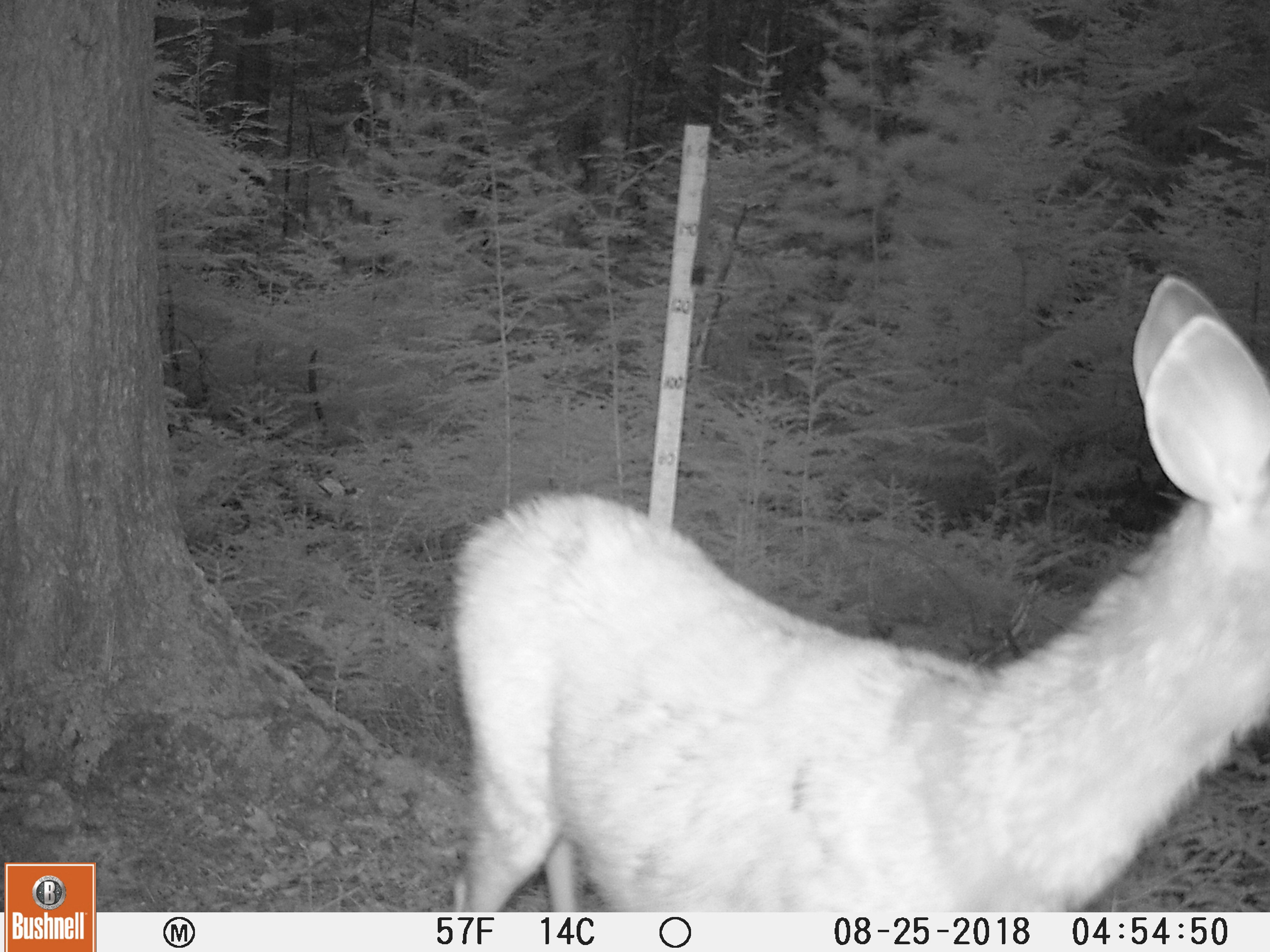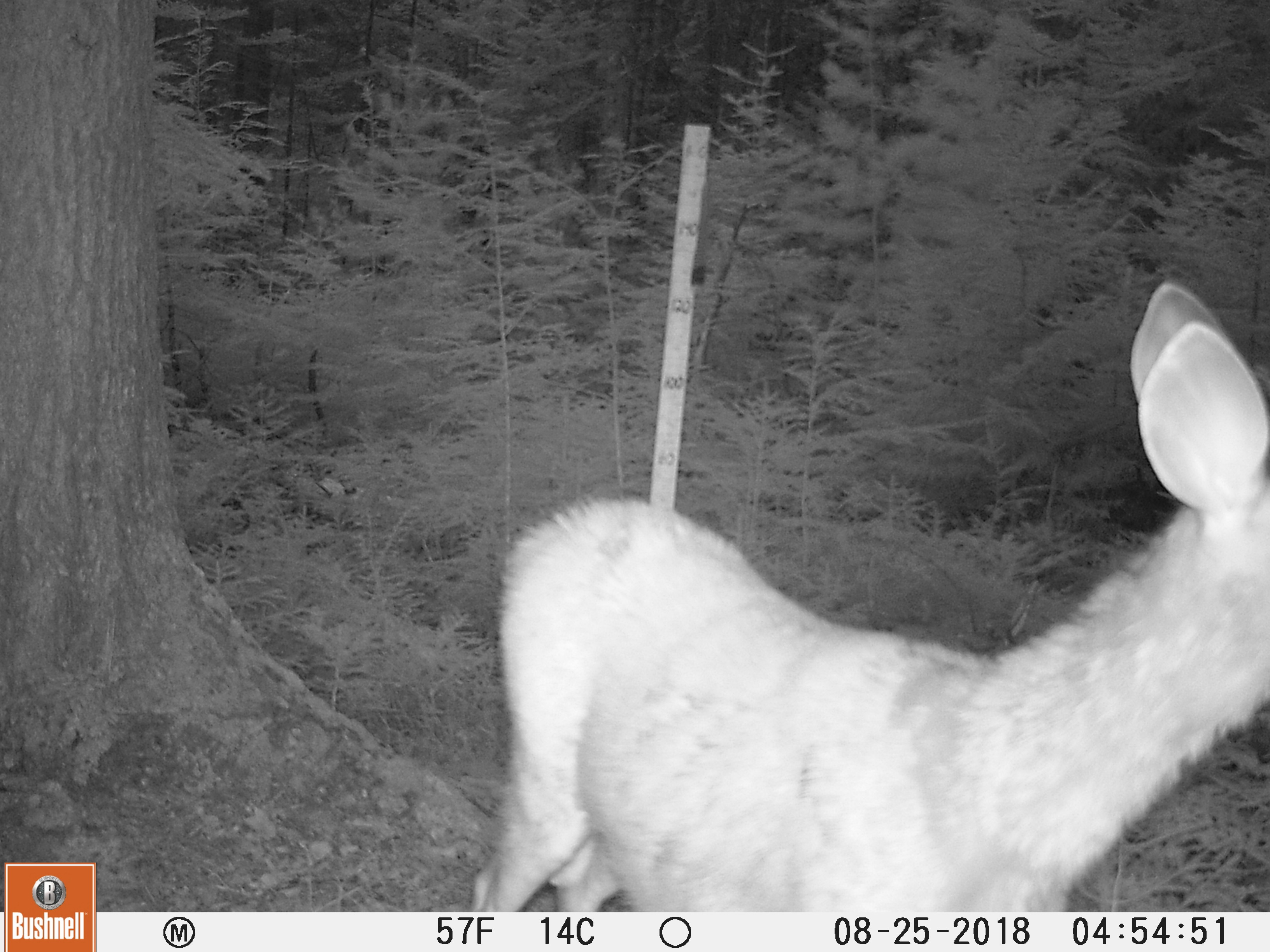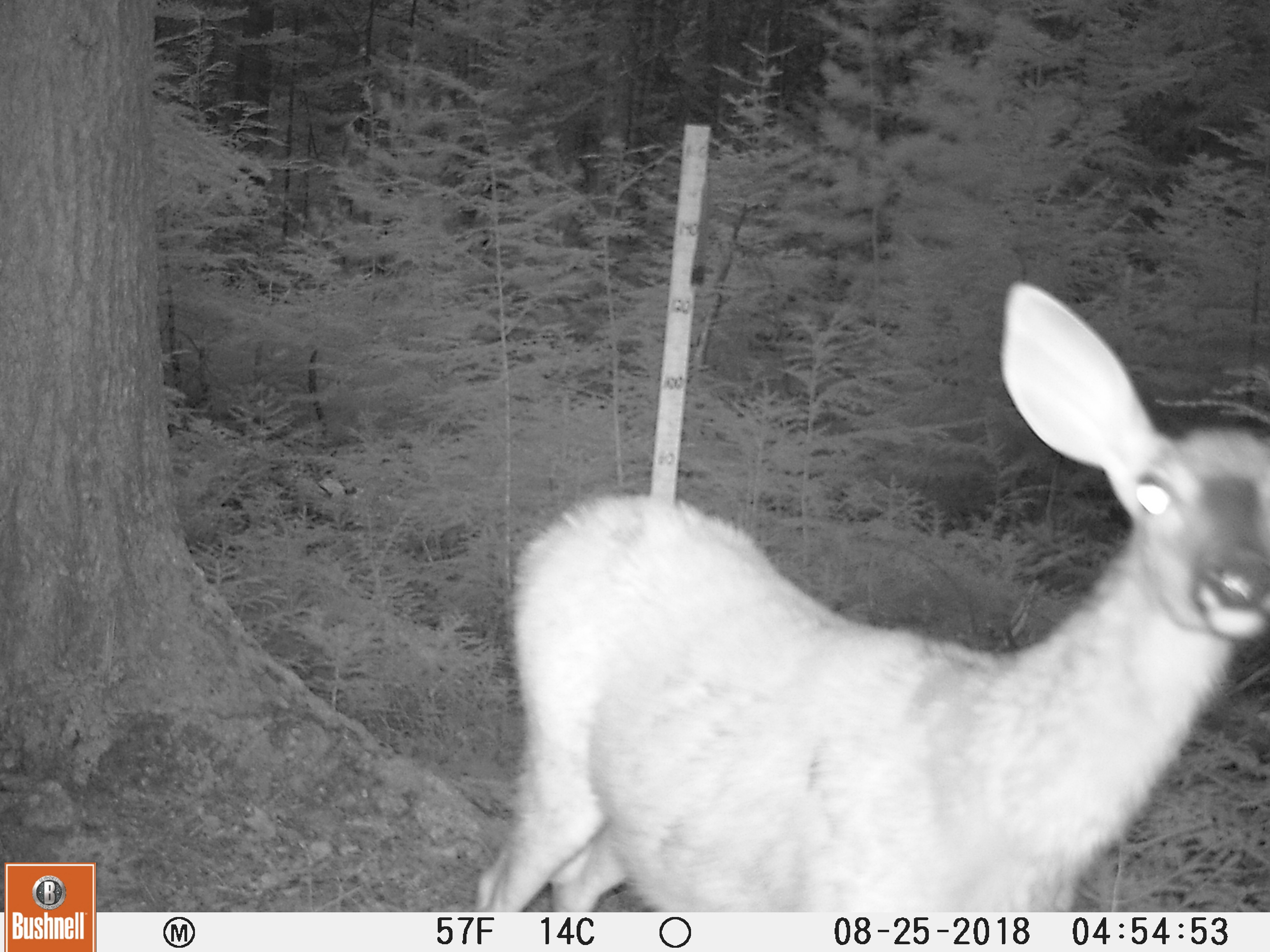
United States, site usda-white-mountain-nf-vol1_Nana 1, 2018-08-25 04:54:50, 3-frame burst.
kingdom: Animalia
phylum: Chordata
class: Mammalia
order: Artiodactyla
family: Cervidae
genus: Odocoileus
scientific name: Odocoileus virginianus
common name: white-tailed deer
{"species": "white-tailed deer (Odocoileus virginianus)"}